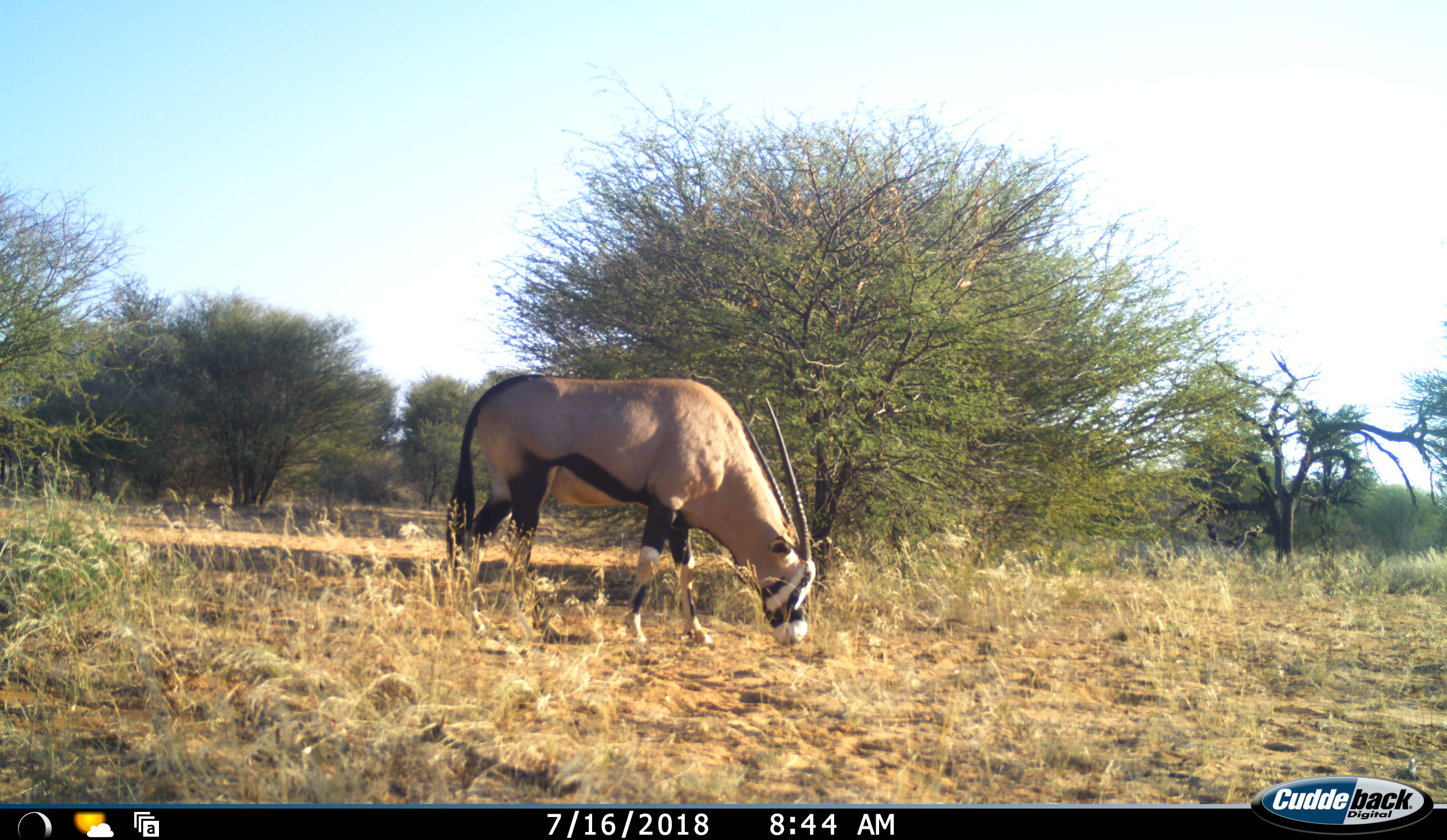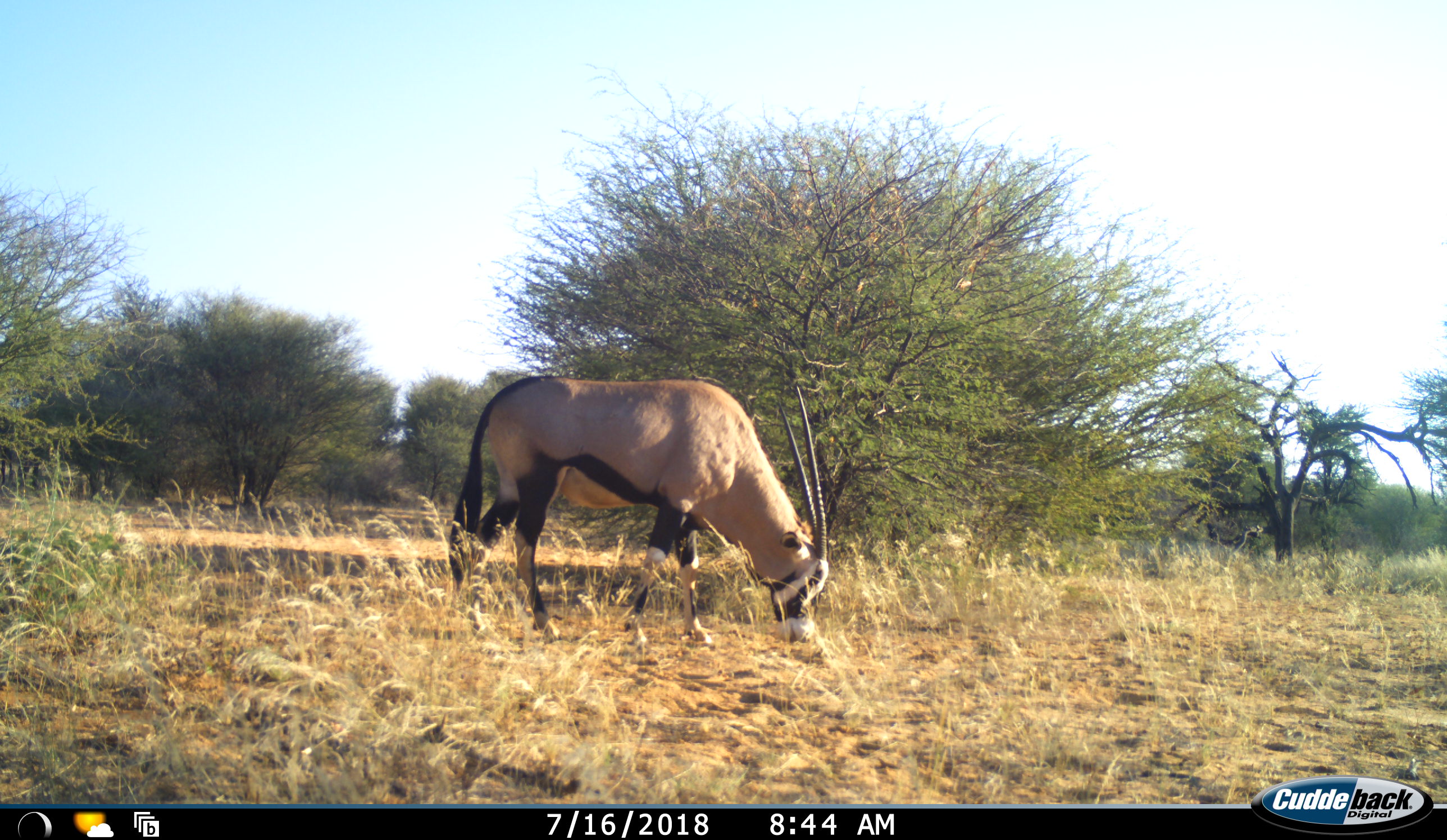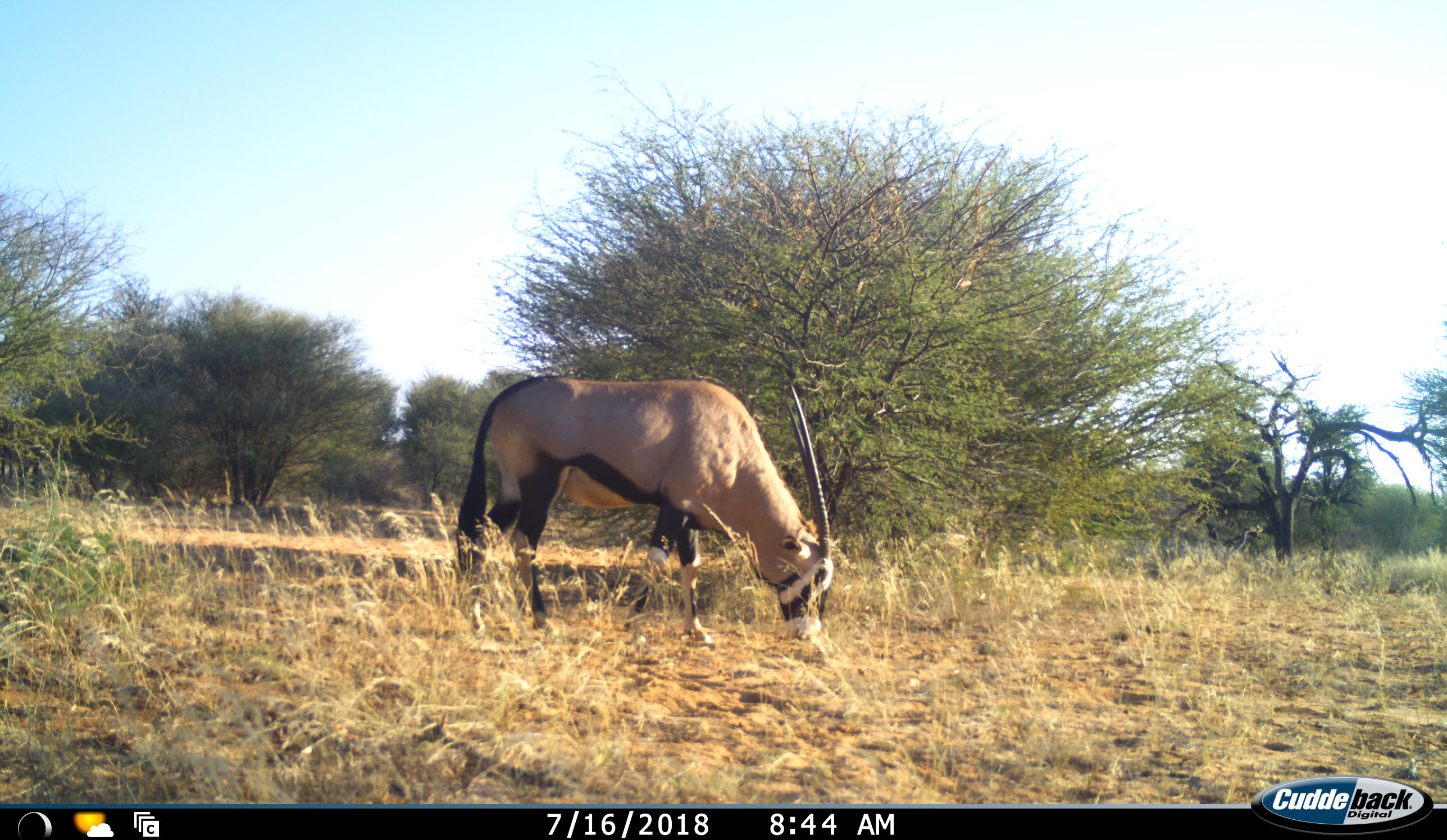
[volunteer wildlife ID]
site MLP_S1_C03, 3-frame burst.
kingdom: Animalia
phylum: Chordata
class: Mammalia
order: Artiodactyla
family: Bovidae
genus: Oryx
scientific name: Oryx gazella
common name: gemsbok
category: oryx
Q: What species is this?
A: Oryx (gemsbok) (Oryx gazella).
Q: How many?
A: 1.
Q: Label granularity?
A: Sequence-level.